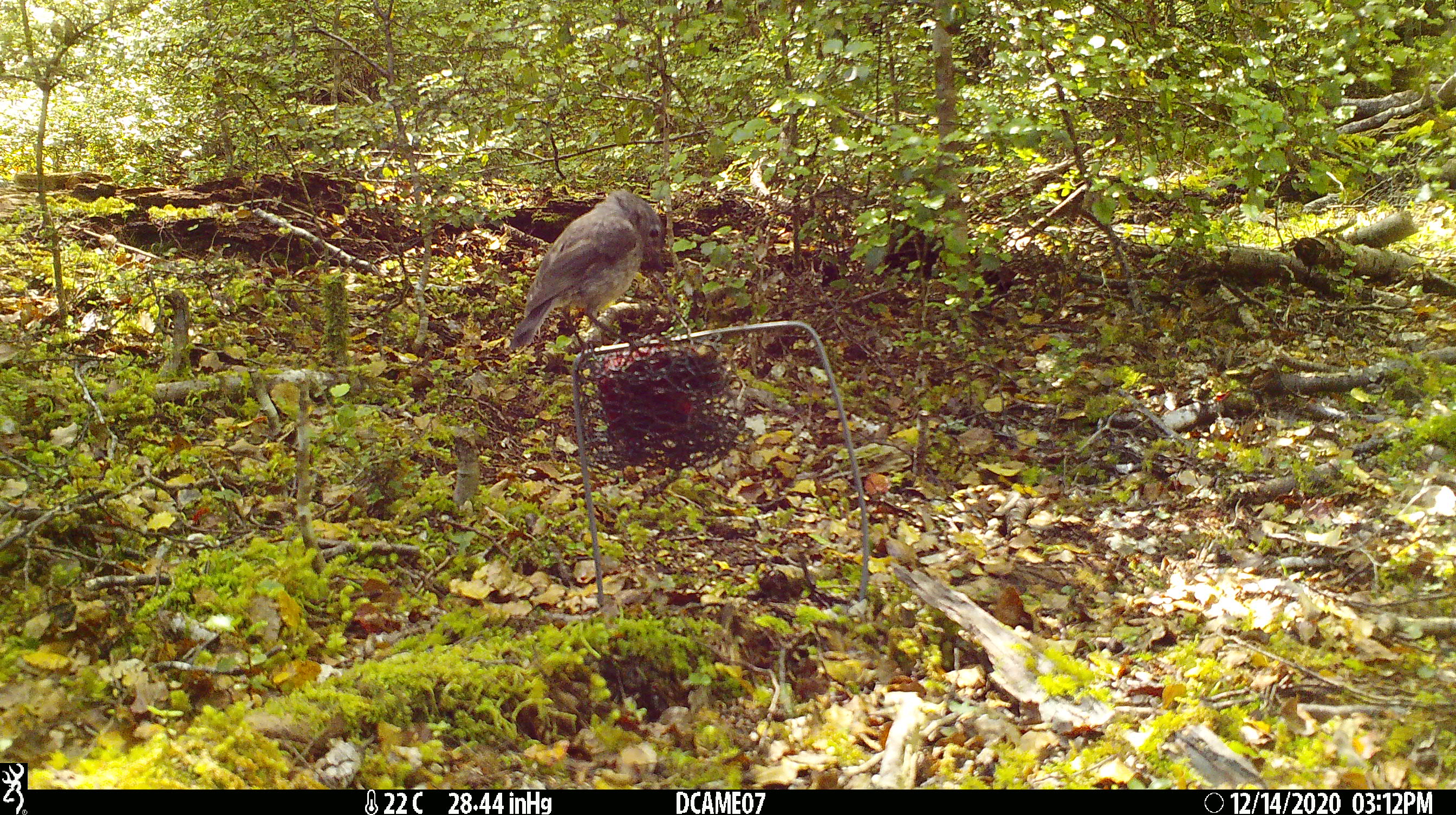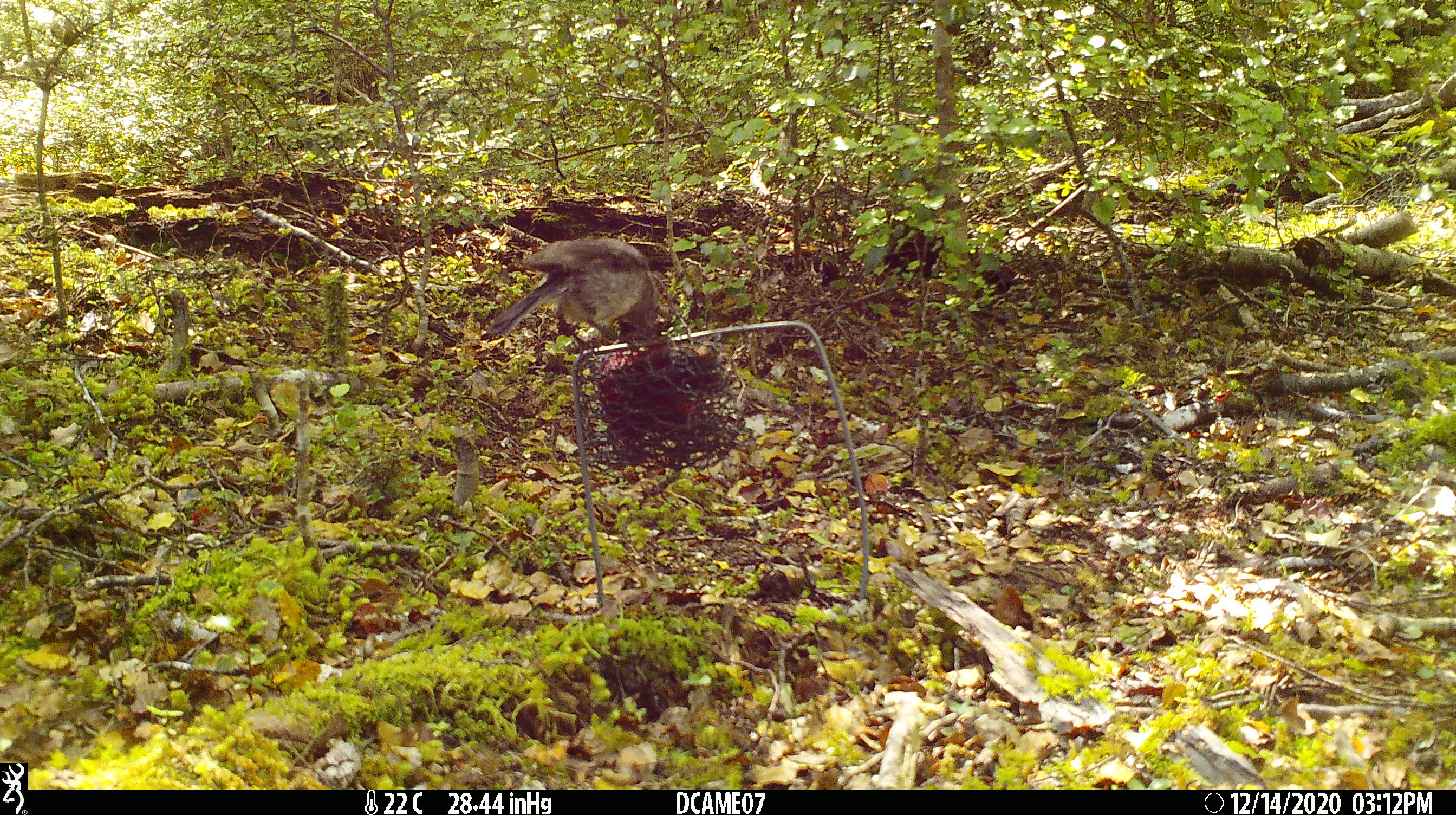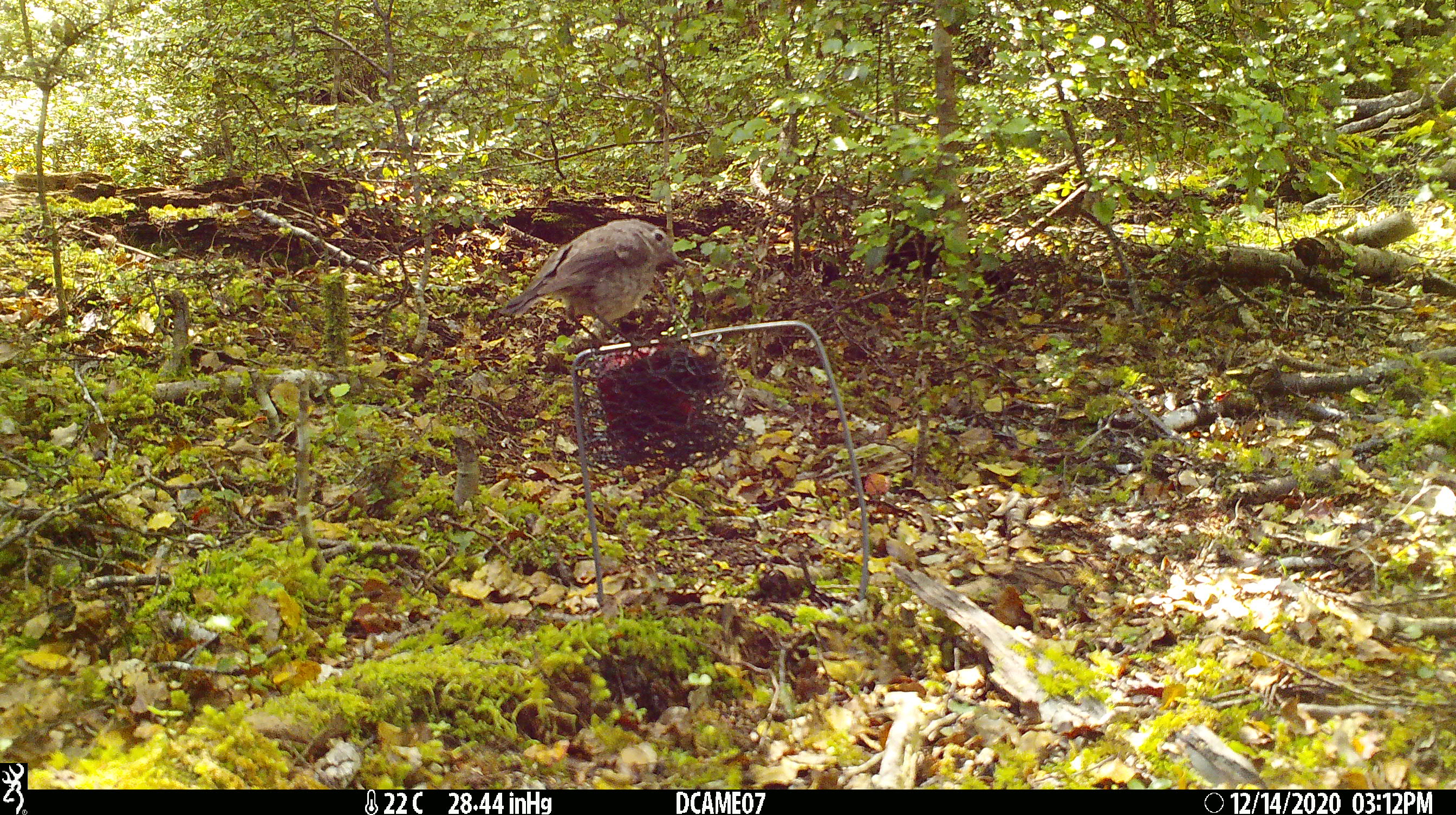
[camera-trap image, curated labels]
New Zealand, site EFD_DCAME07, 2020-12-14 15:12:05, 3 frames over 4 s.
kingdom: Animalia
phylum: Chordata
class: Aves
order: Passeriformes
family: Petroicidae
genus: Petroica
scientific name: Petroica australis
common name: new zealand robin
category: robin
Robin (new zealand robin) (Petroica australis).